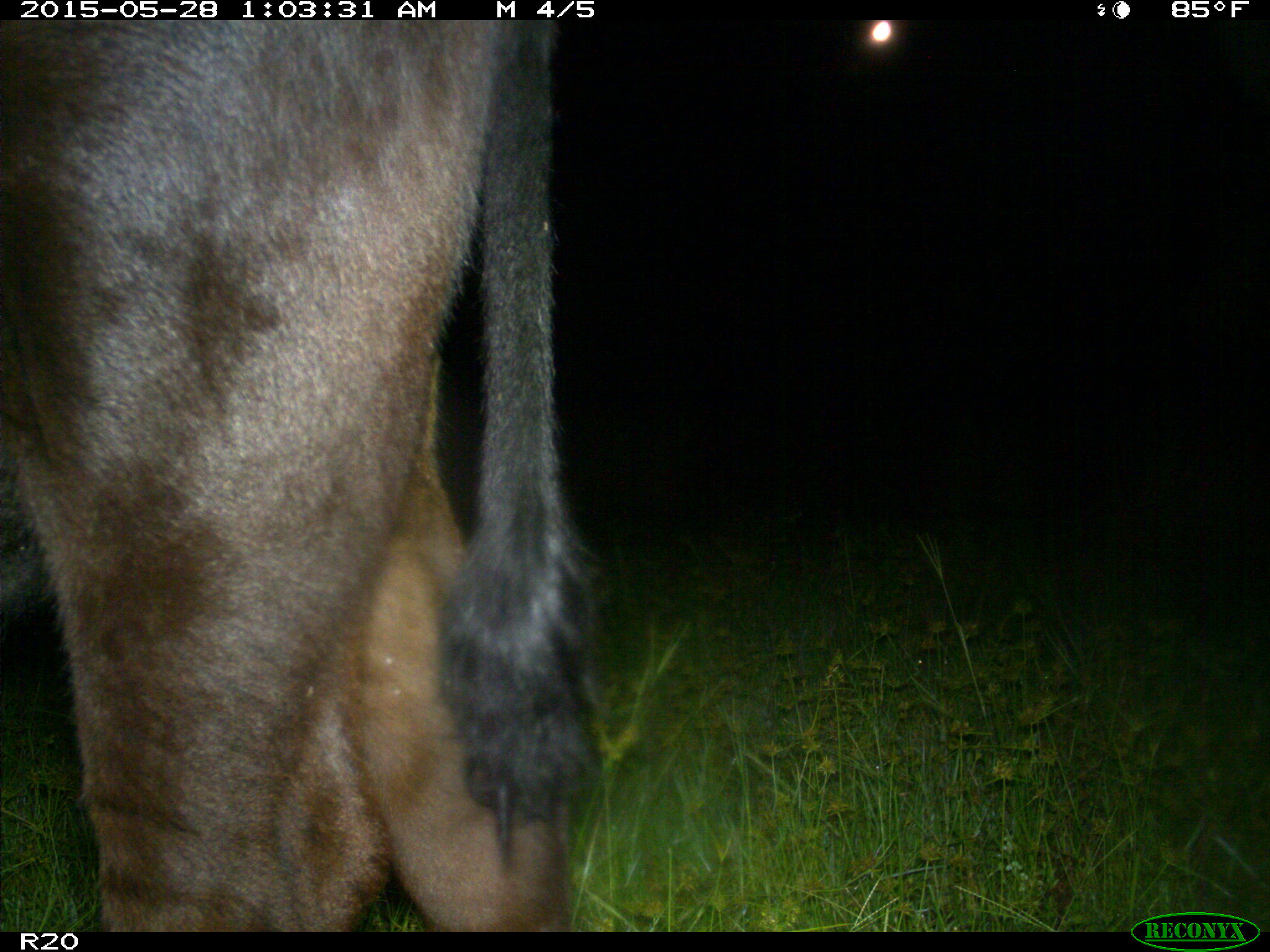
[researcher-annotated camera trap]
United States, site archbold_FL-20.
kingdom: Animalia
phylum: Chordata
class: Mammalia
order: Artiodactyla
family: Bovidae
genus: Bos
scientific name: Bos taurus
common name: domestic cow